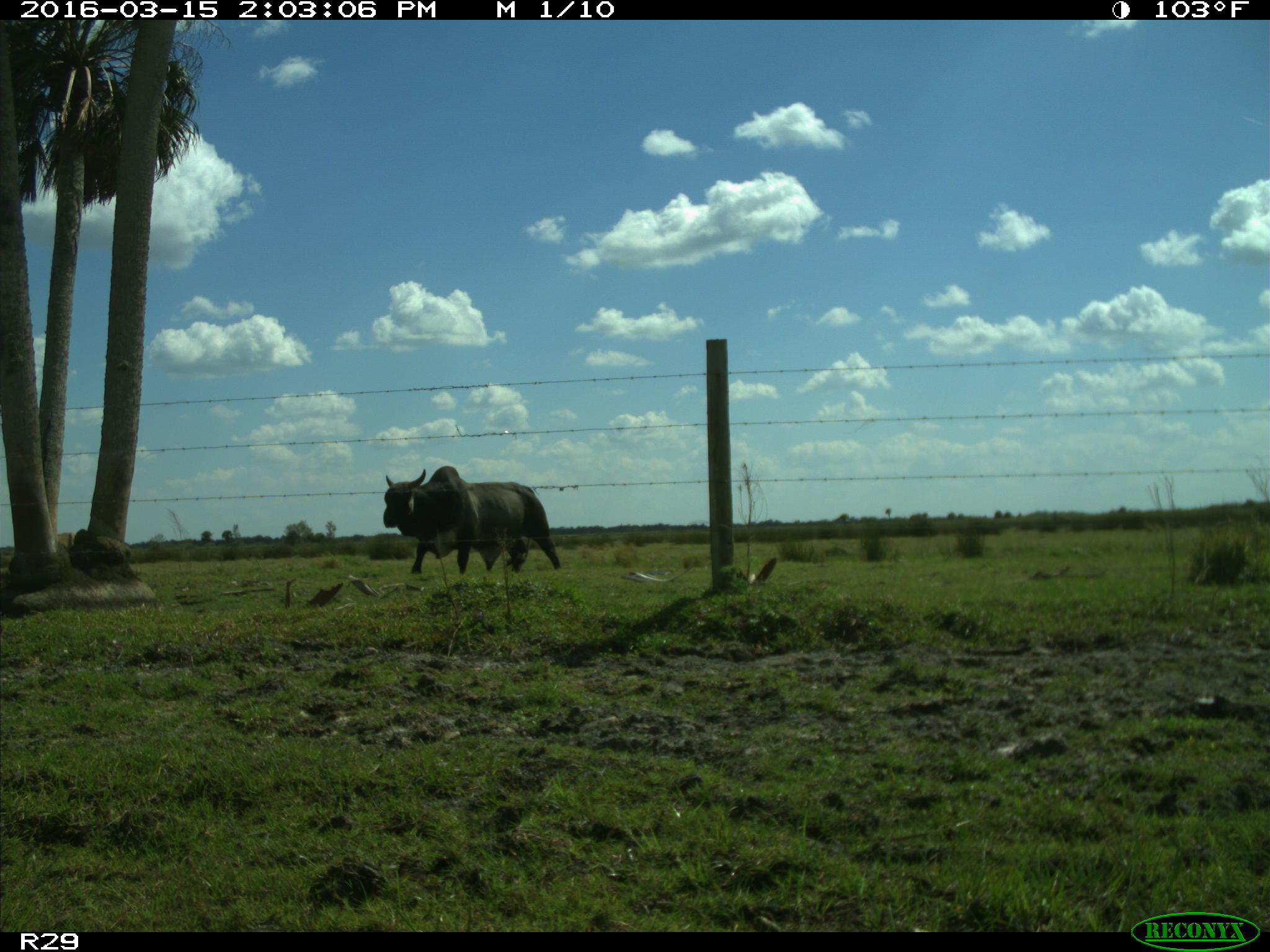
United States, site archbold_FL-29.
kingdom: Animalia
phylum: Chordata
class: Mammalia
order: Artiodactyla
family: Bovidae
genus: Bos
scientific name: Bos taurus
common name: domestic cow